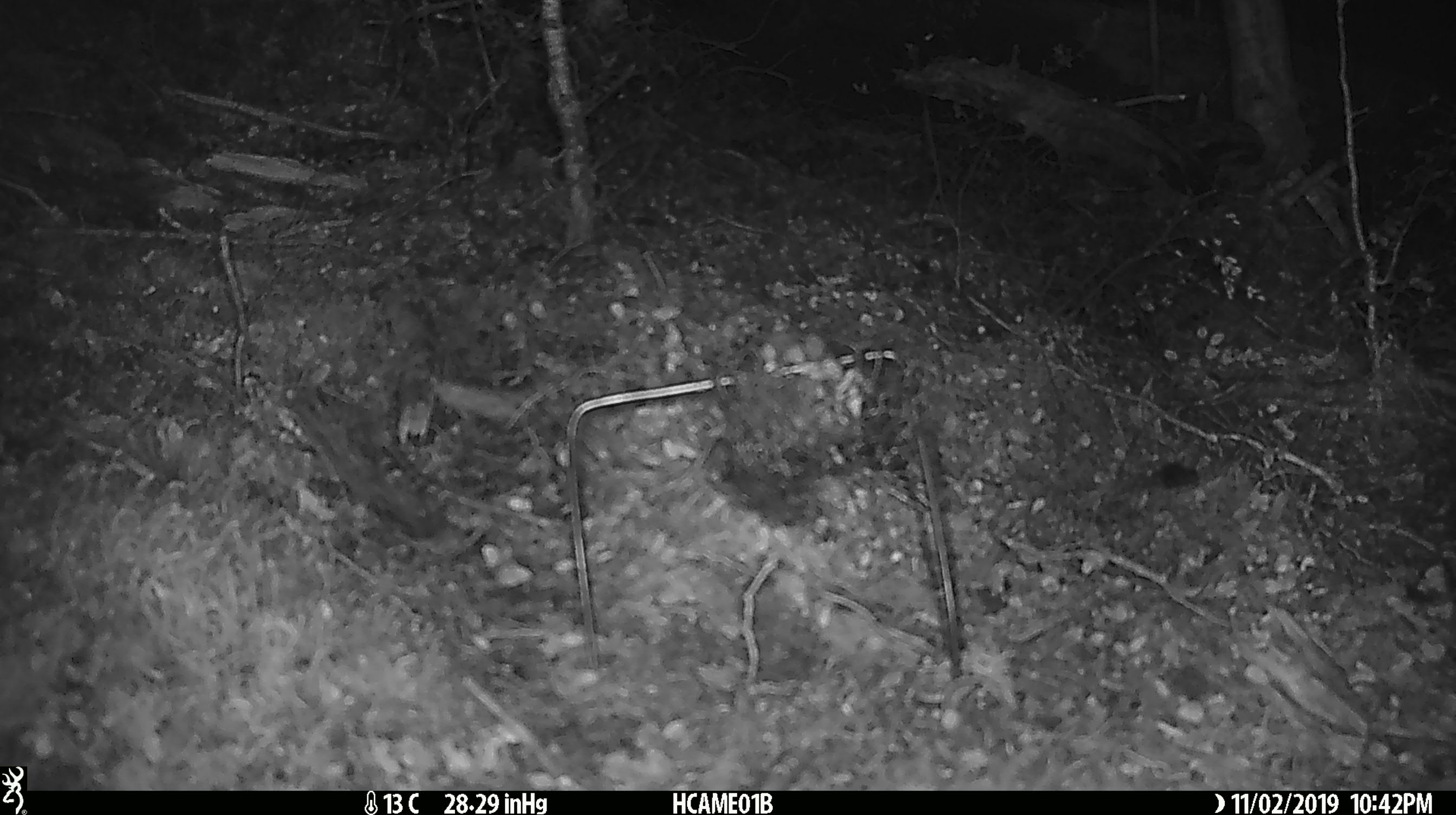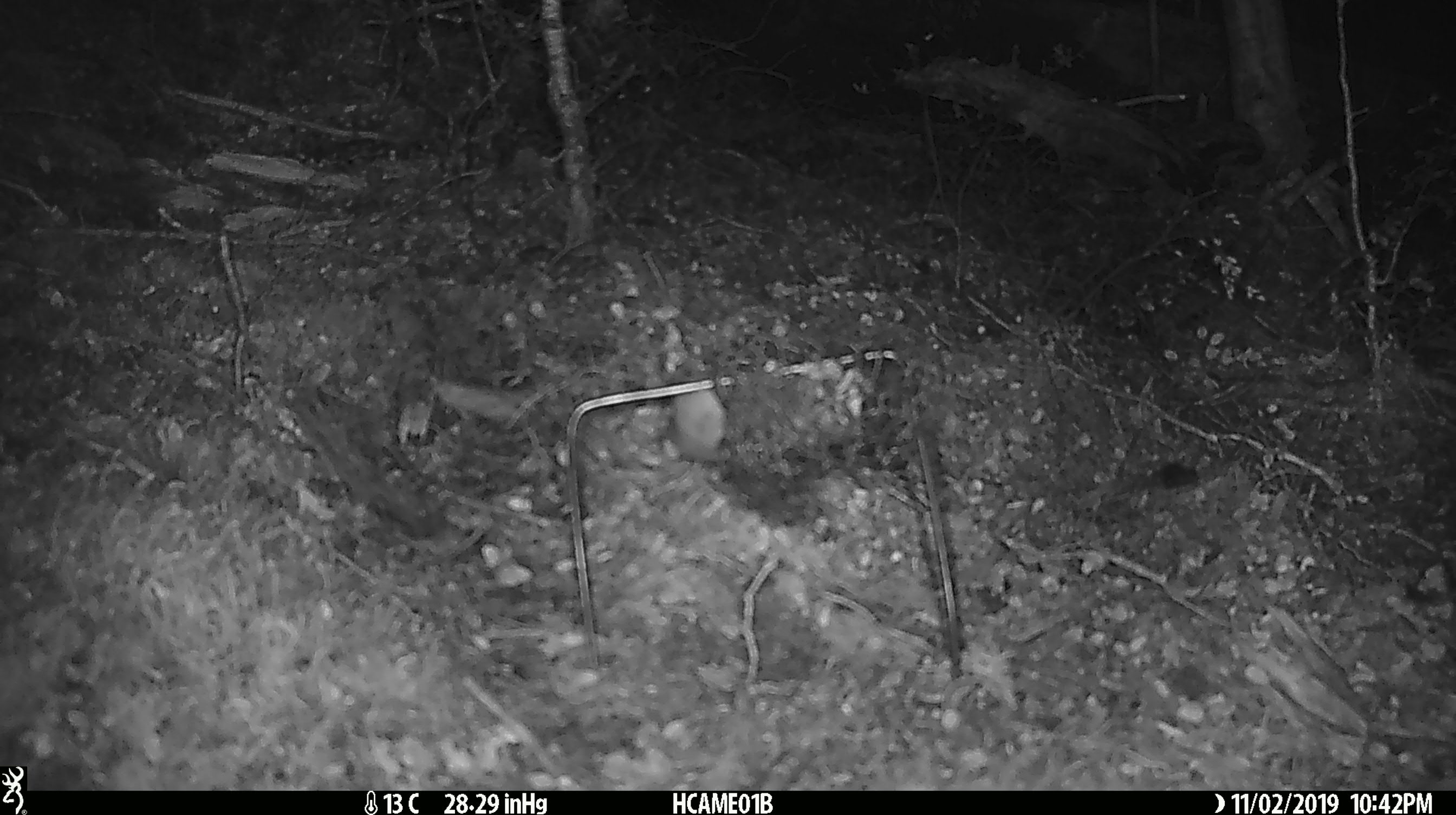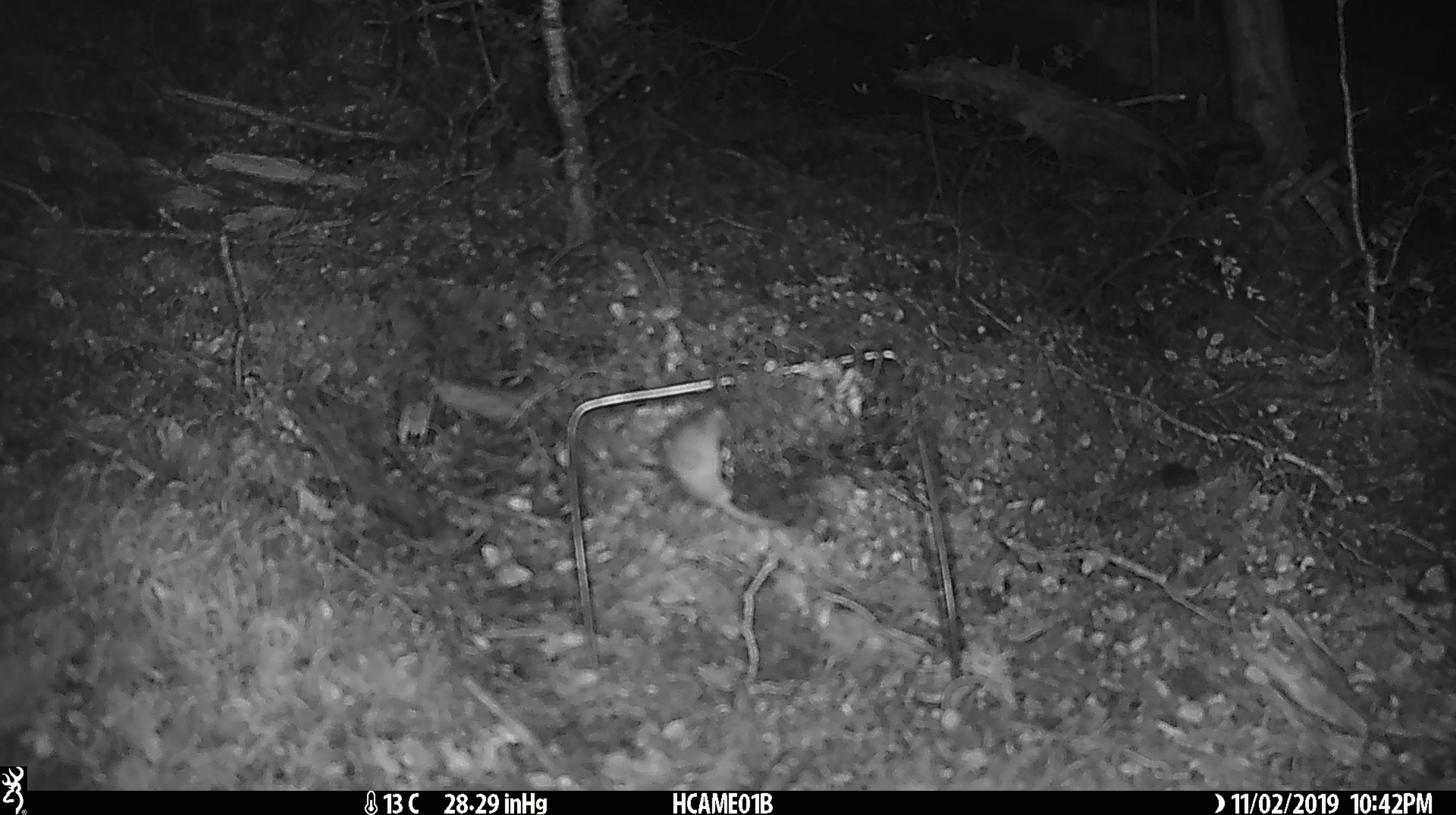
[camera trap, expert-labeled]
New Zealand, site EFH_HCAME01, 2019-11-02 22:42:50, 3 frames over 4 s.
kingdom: Animalia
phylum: Chordata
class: Mammalia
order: Rodentia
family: Muridae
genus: Mus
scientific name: Mus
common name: mouse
Mouse (Mus).